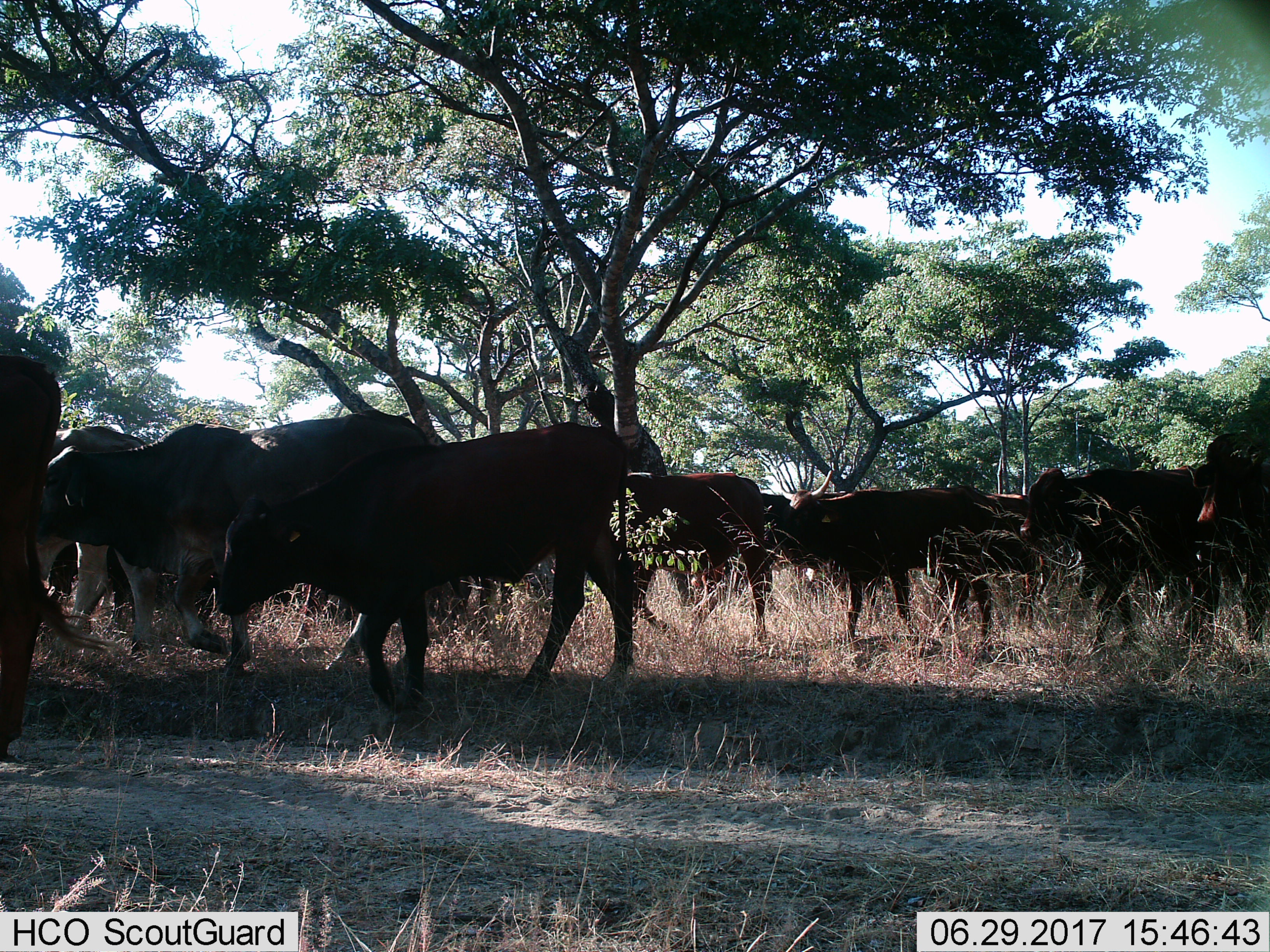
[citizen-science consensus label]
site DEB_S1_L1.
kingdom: Animalia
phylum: Chordata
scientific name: Vertebrata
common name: domestic animal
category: domesticanimal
Domesticanimal (domestic animal) (Vertebrata), count 11-50. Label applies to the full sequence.